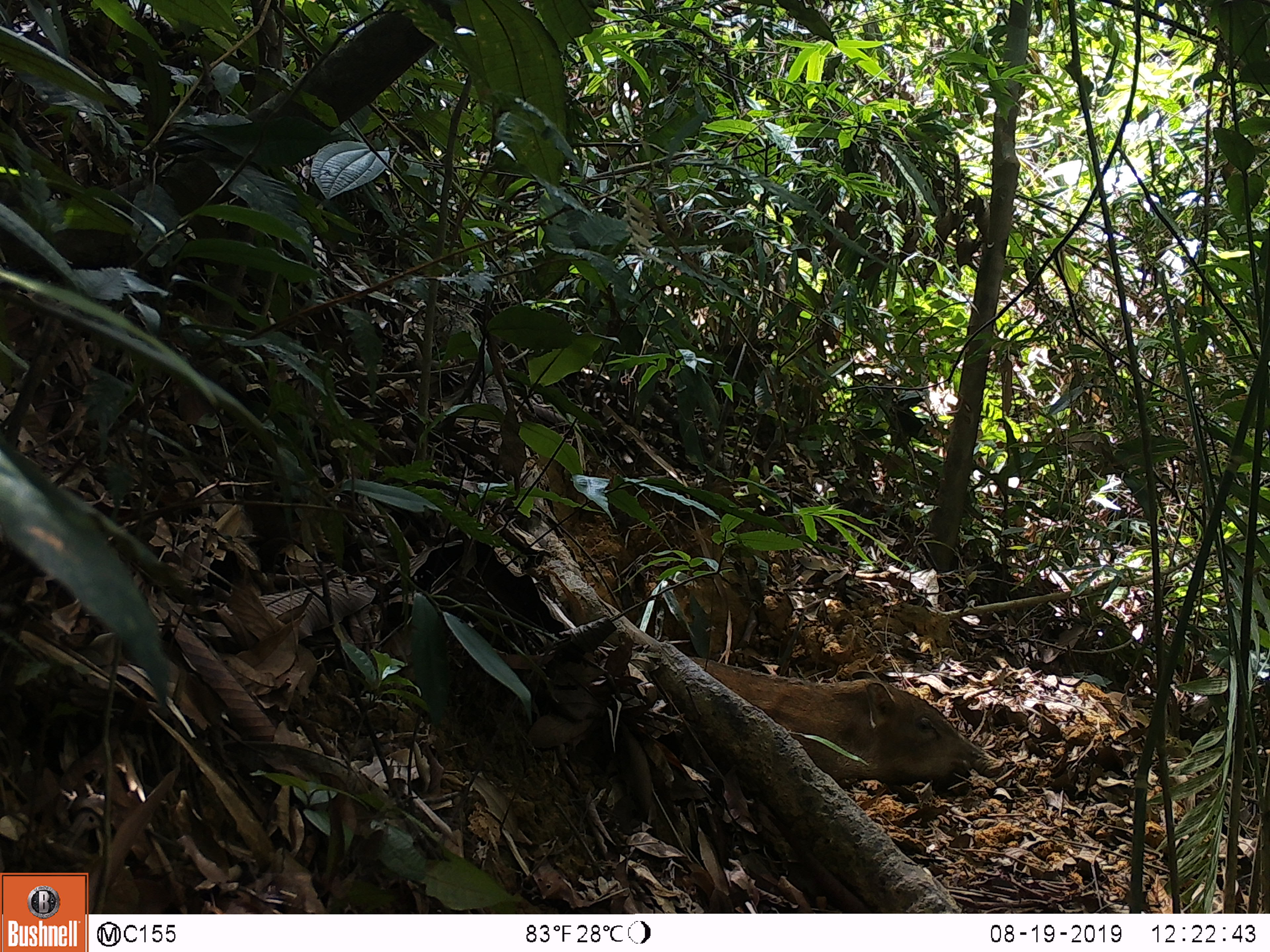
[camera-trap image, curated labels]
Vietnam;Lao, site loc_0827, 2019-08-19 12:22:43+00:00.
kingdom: Animalia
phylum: Chordata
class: Mammalia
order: Artiodactyla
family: Suidae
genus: Sus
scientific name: Sus scrofa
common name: eurasian wild pig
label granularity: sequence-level